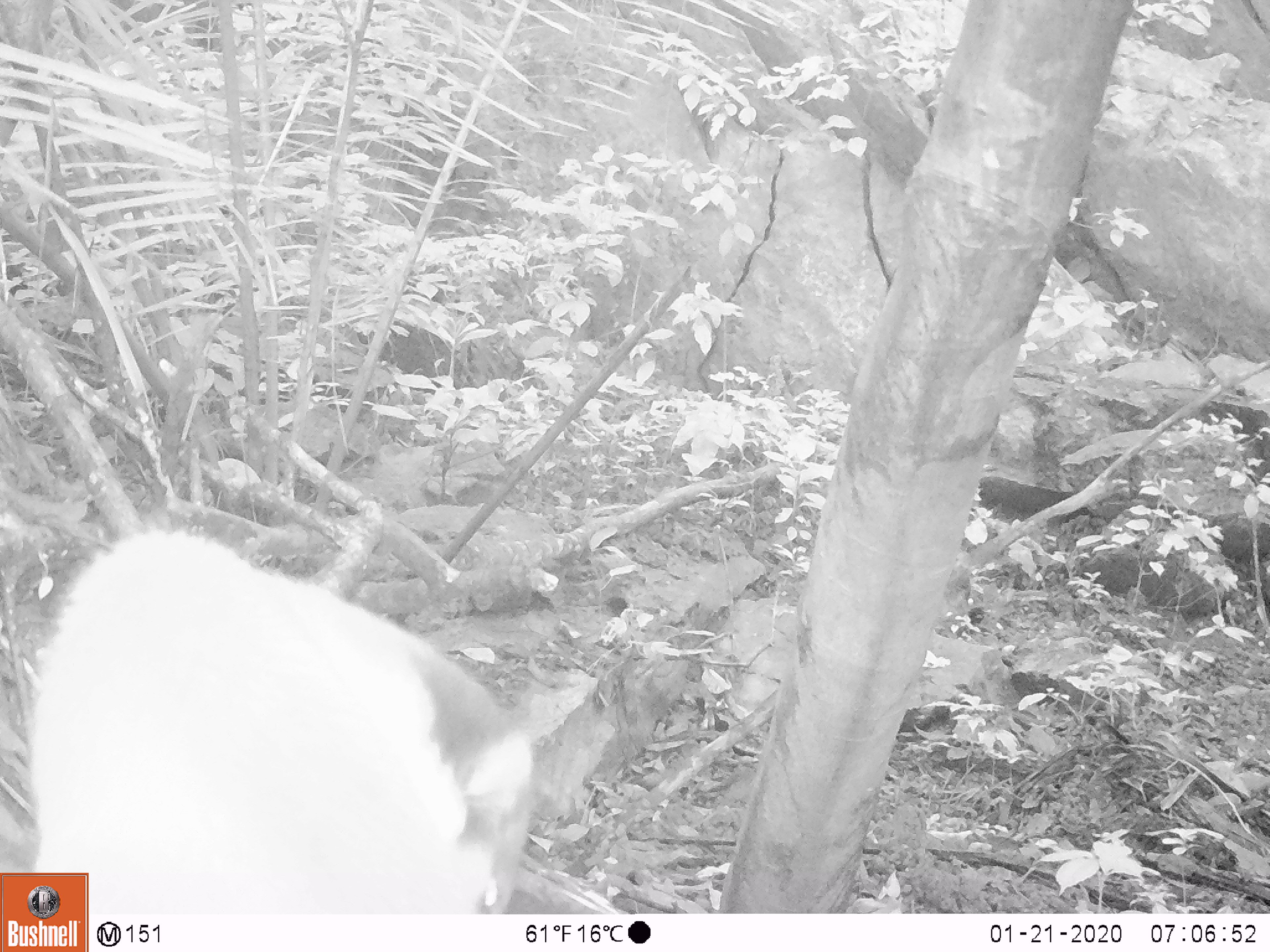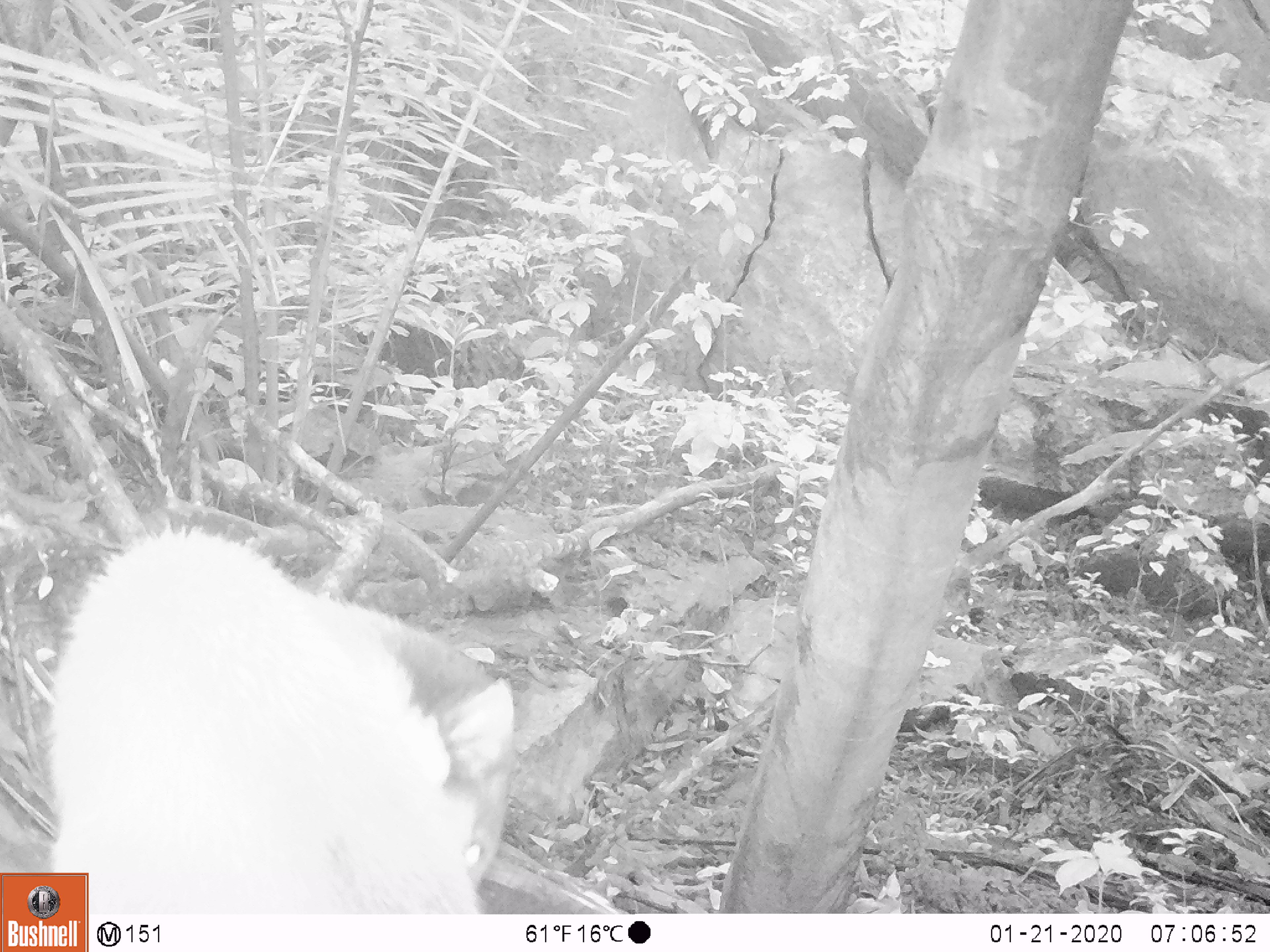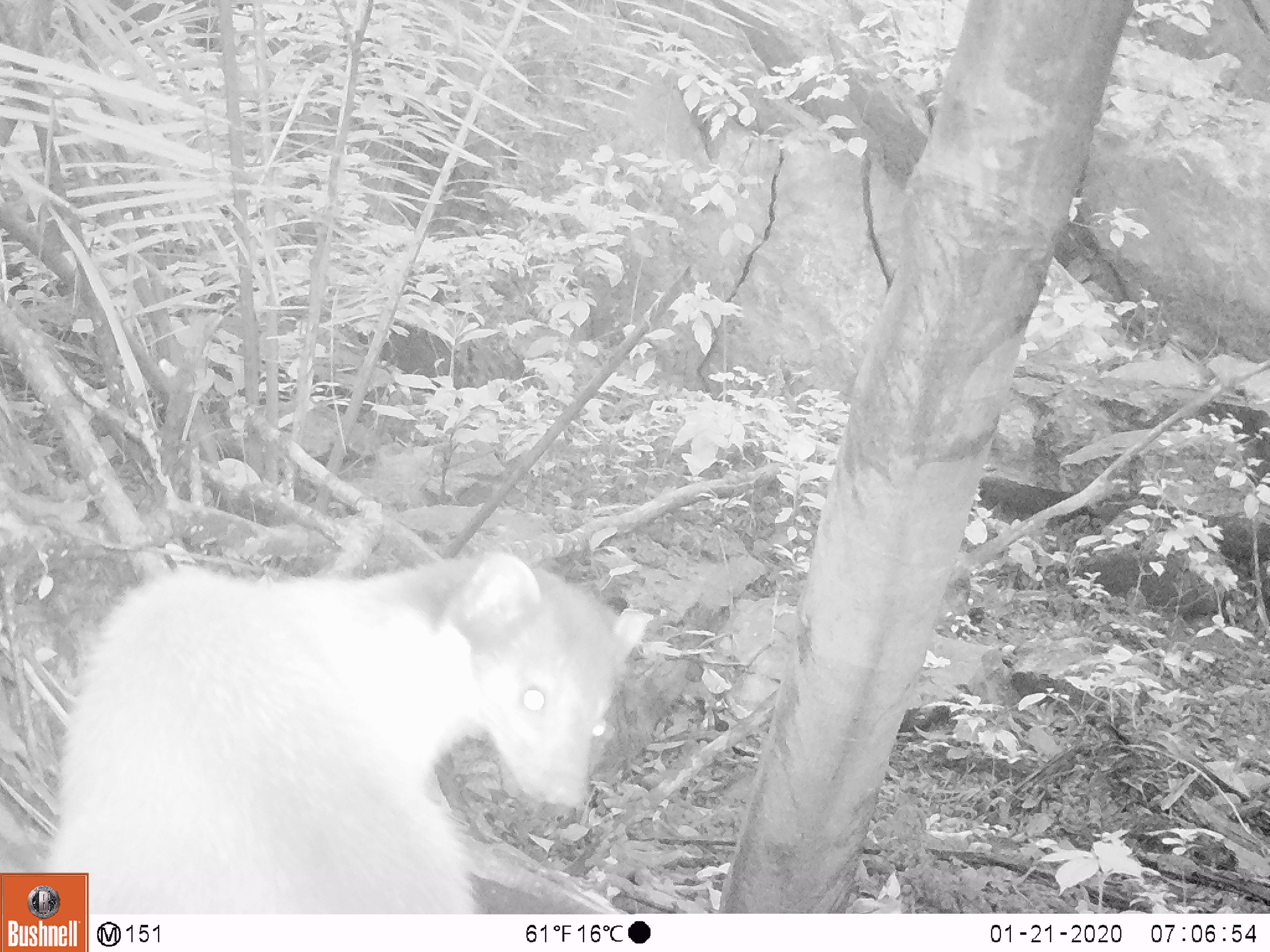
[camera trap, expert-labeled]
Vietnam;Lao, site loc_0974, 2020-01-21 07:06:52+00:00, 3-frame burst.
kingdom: Animalia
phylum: Chordata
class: Mammalia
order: Carnivora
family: Mustelidae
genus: Martes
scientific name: Martes flavigula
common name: yellow-throated marten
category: yellow throated marten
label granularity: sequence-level